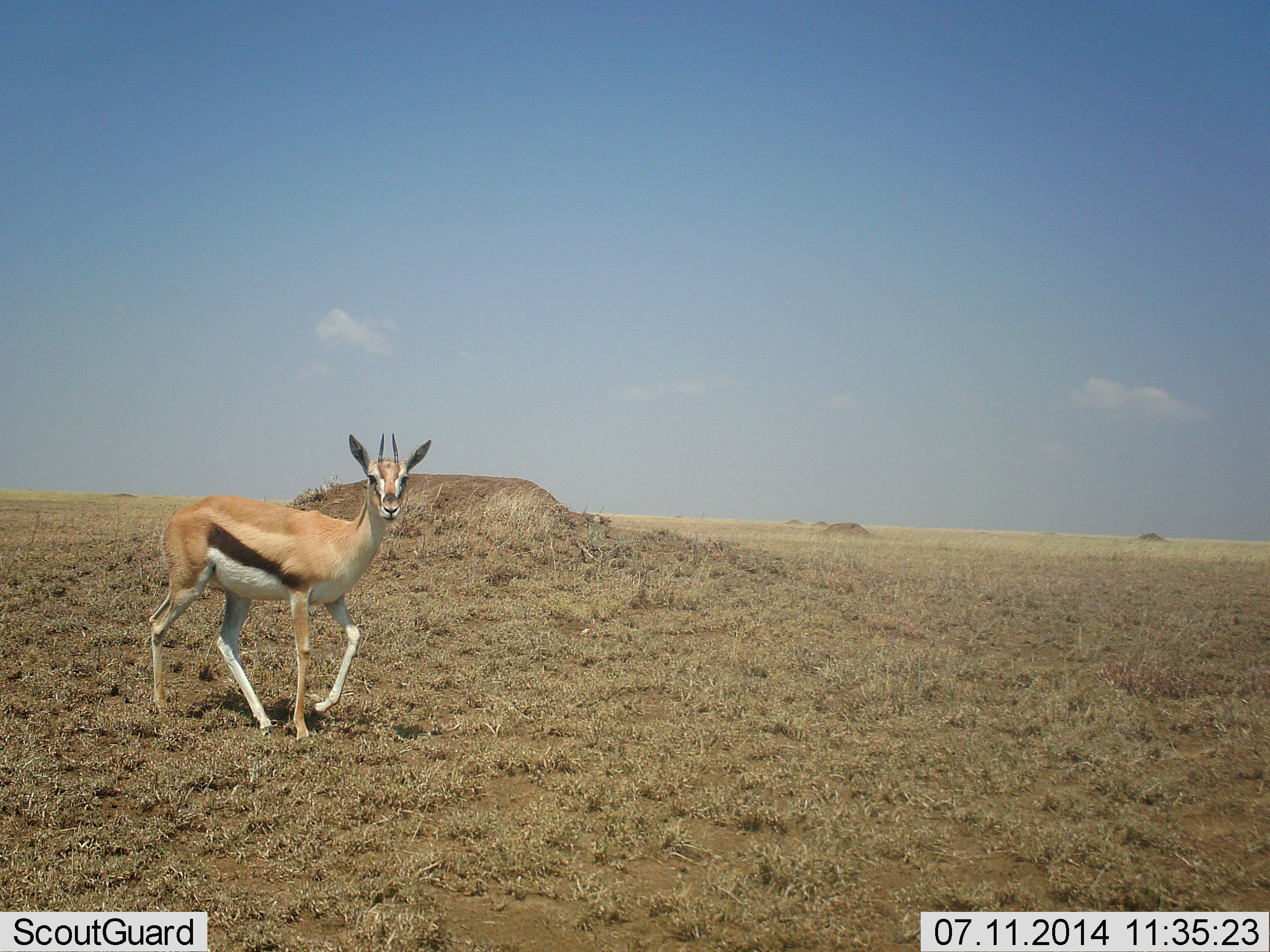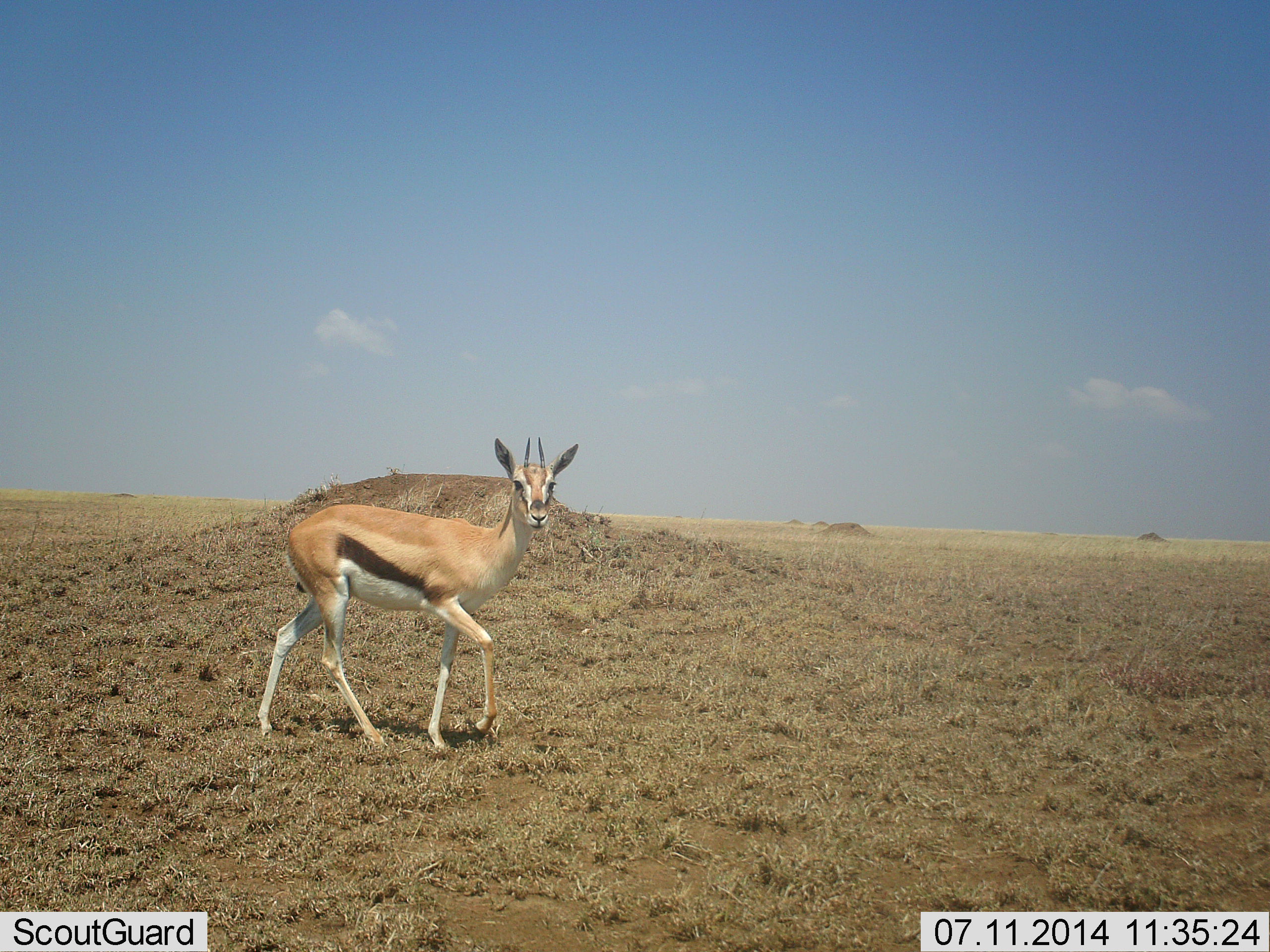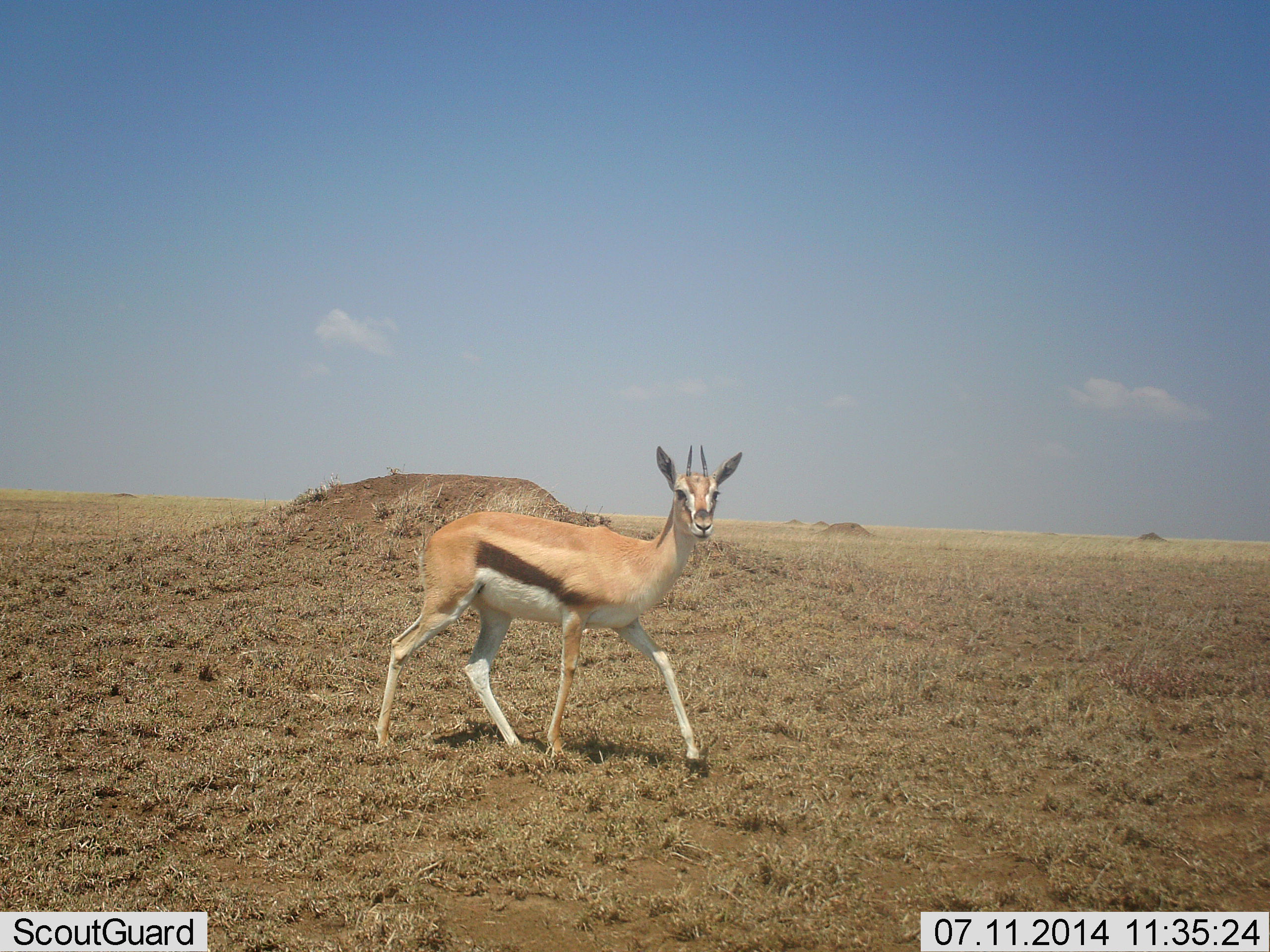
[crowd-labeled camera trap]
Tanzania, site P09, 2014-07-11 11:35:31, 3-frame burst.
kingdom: Animalia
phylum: Chordata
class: Mammalia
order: Artiodactyla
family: Bovidae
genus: Eudorcas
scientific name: Eudorcas thomsonii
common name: thomson's gazelle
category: gazellethomsons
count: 1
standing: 20%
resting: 0%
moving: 80%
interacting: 0%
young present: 0%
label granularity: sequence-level